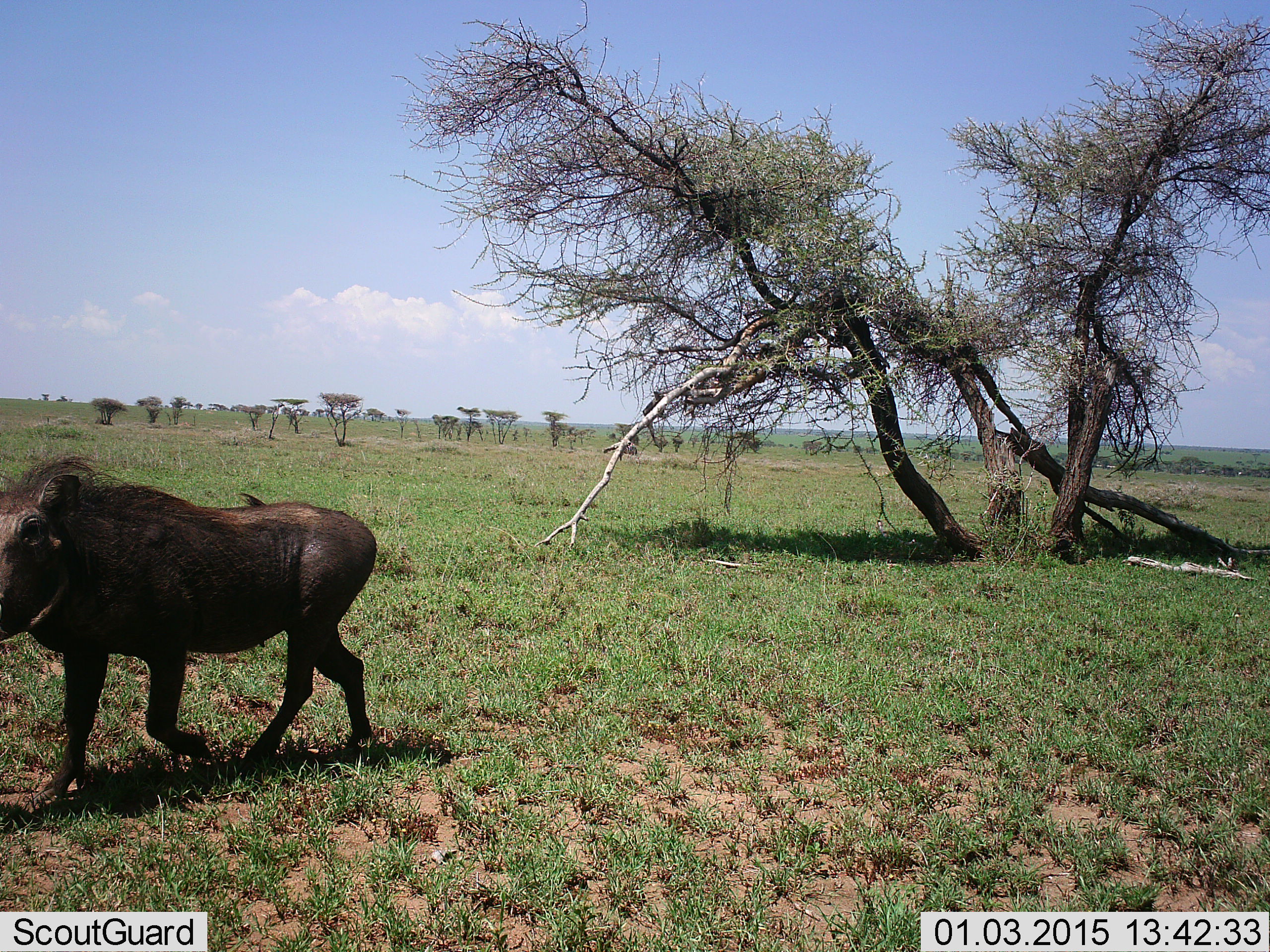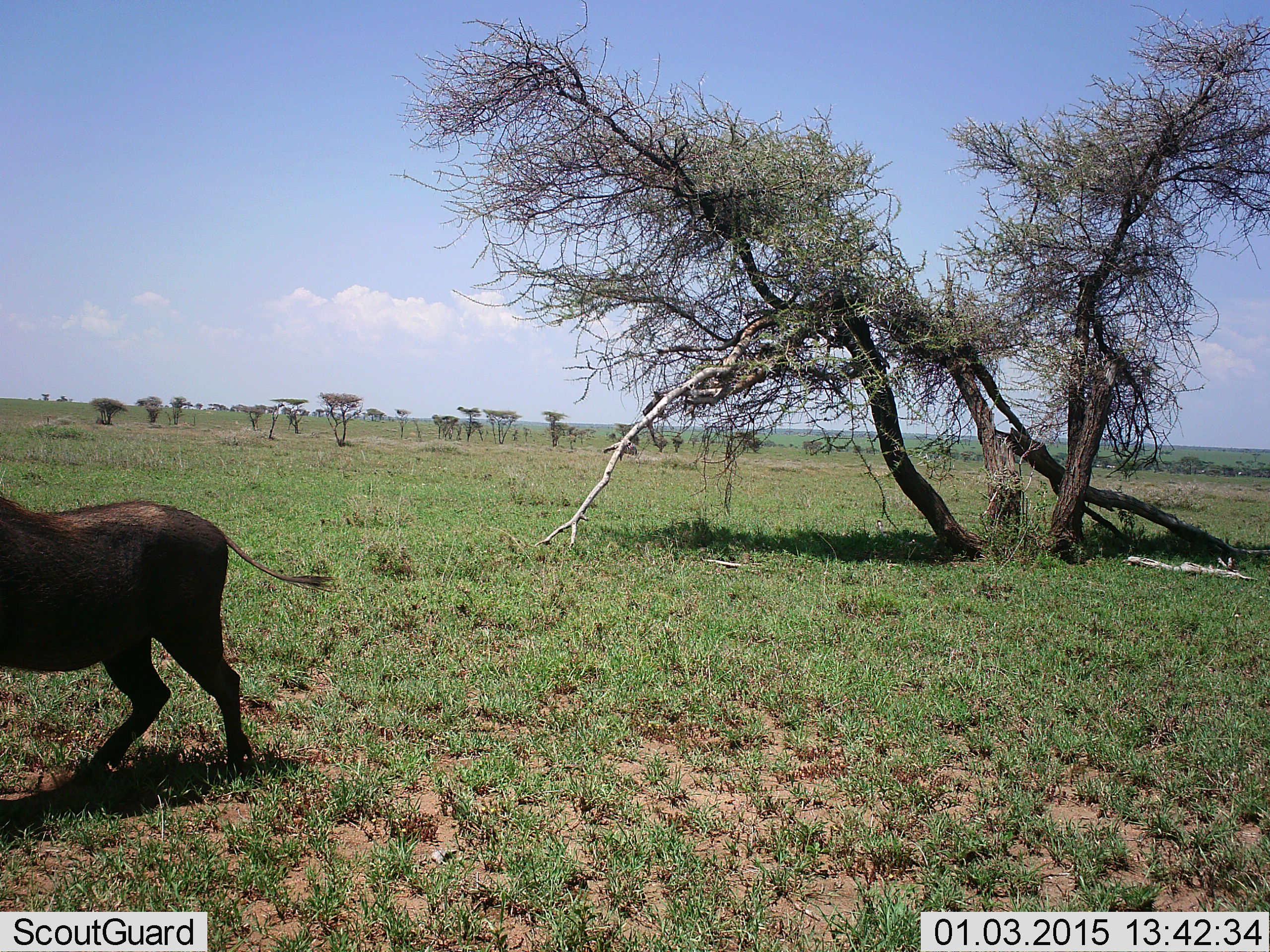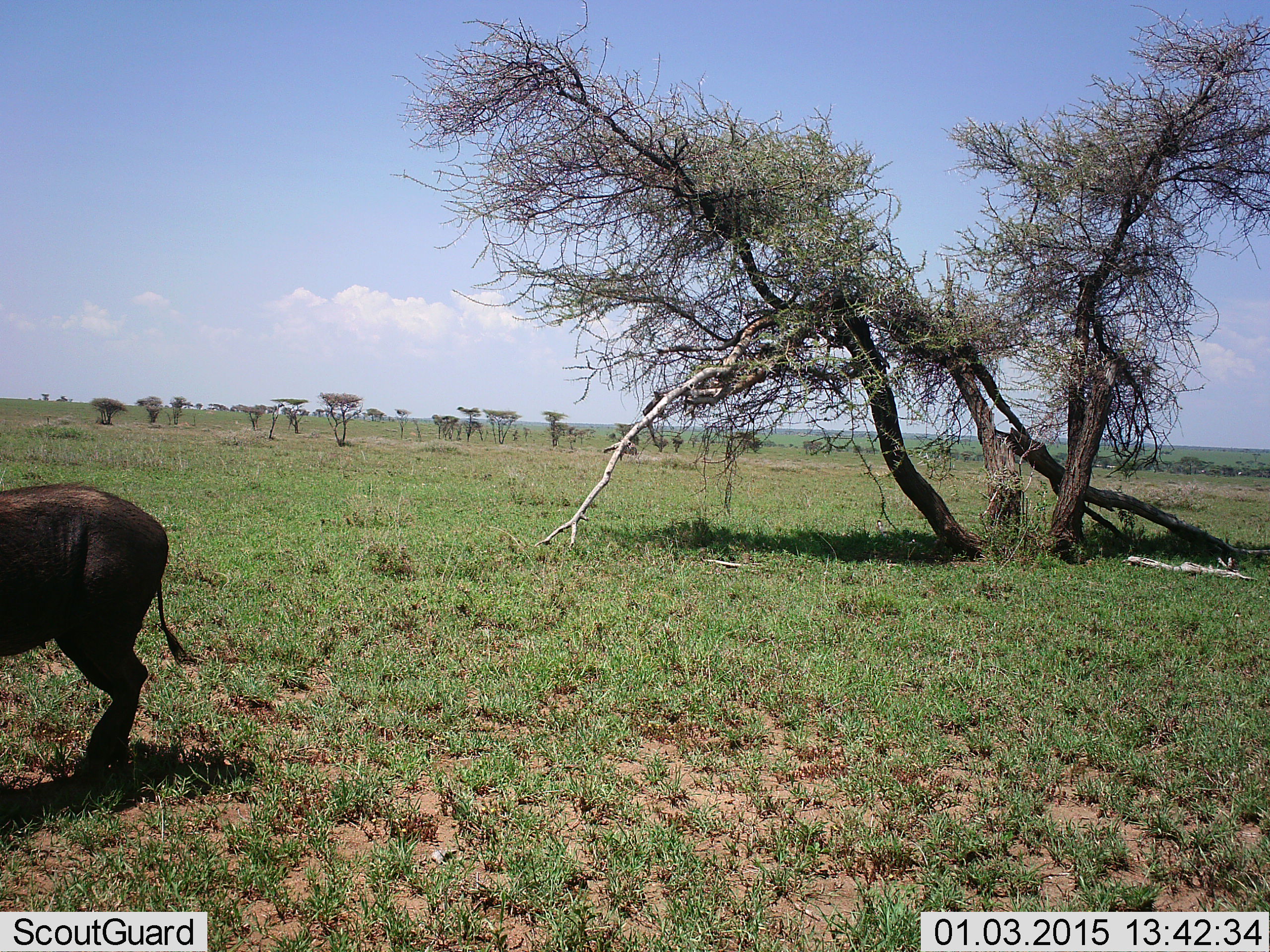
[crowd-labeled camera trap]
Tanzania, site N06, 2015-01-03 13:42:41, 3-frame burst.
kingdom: Animalia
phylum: Chordata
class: Mammalia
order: Artiodactyla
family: Suidae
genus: Phacochoerus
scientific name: Phacochoerus africanus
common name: warthog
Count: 1.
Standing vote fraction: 0%.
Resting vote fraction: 0%.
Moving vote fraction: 100%.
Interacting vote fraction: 0%.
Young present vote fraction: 0%.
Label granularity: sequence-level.